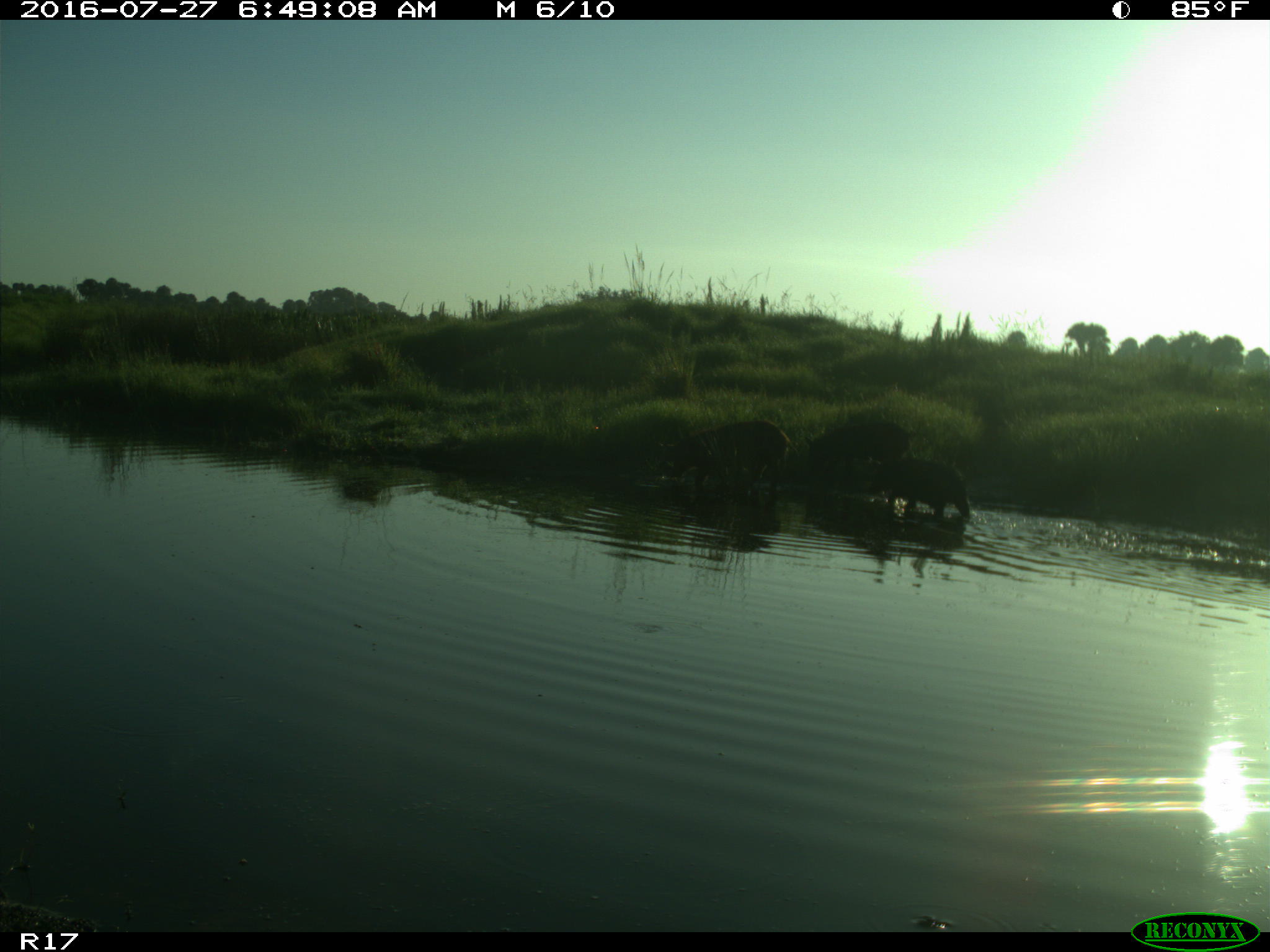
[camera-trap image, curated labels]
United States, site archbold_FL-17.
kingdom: Animalia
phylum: Chordata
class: Mammalia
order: Artiodactyla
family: Suidae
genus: Sus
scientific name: Sus scrofa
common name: wild boar